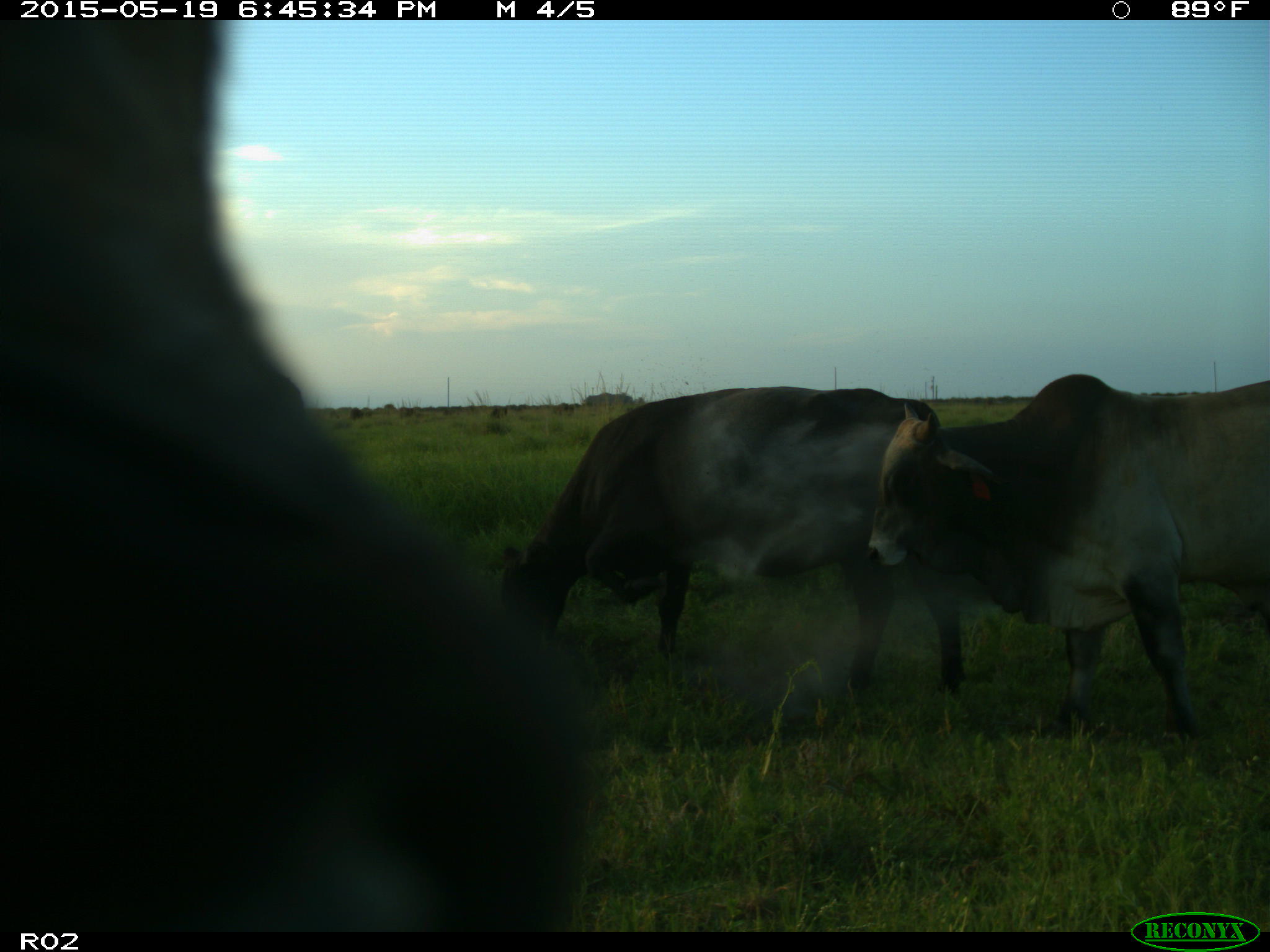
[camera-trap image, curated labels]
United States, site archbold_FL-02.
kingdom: Animalia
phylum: Chordata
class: Mammalia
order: Artiodactyla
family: Bovidae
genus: Bos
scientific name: Bos taurus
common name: domestic cow